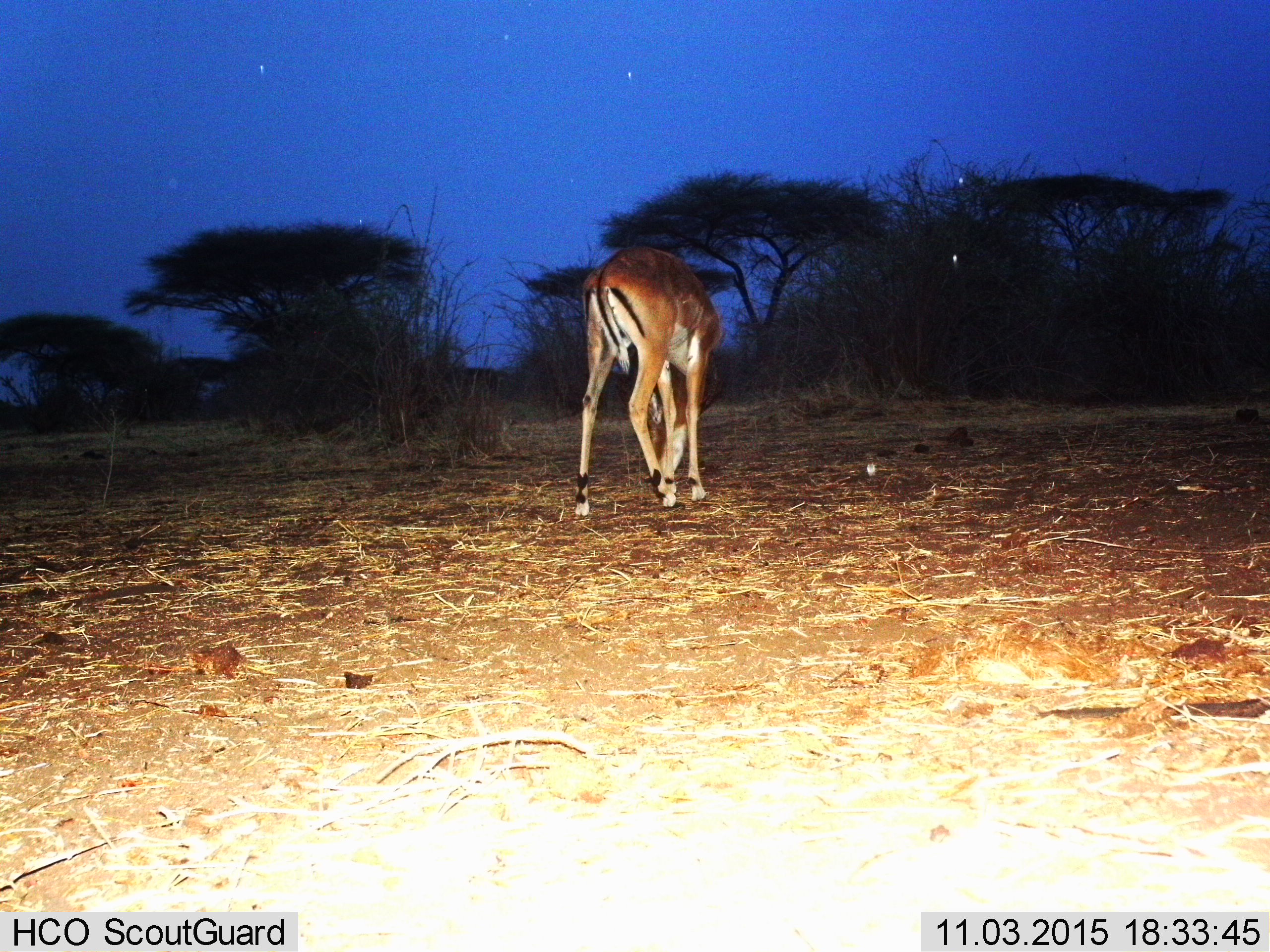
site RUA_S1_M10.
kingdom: Animalia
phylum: Chordata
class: Mammalia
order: Artiodactyla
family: Bovidae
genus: Aepyceros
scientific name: Aepyceros melampus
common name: impala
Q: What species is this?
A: Impala (Aepyceros melampus).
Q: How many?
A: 1.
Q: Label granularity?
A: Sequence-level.